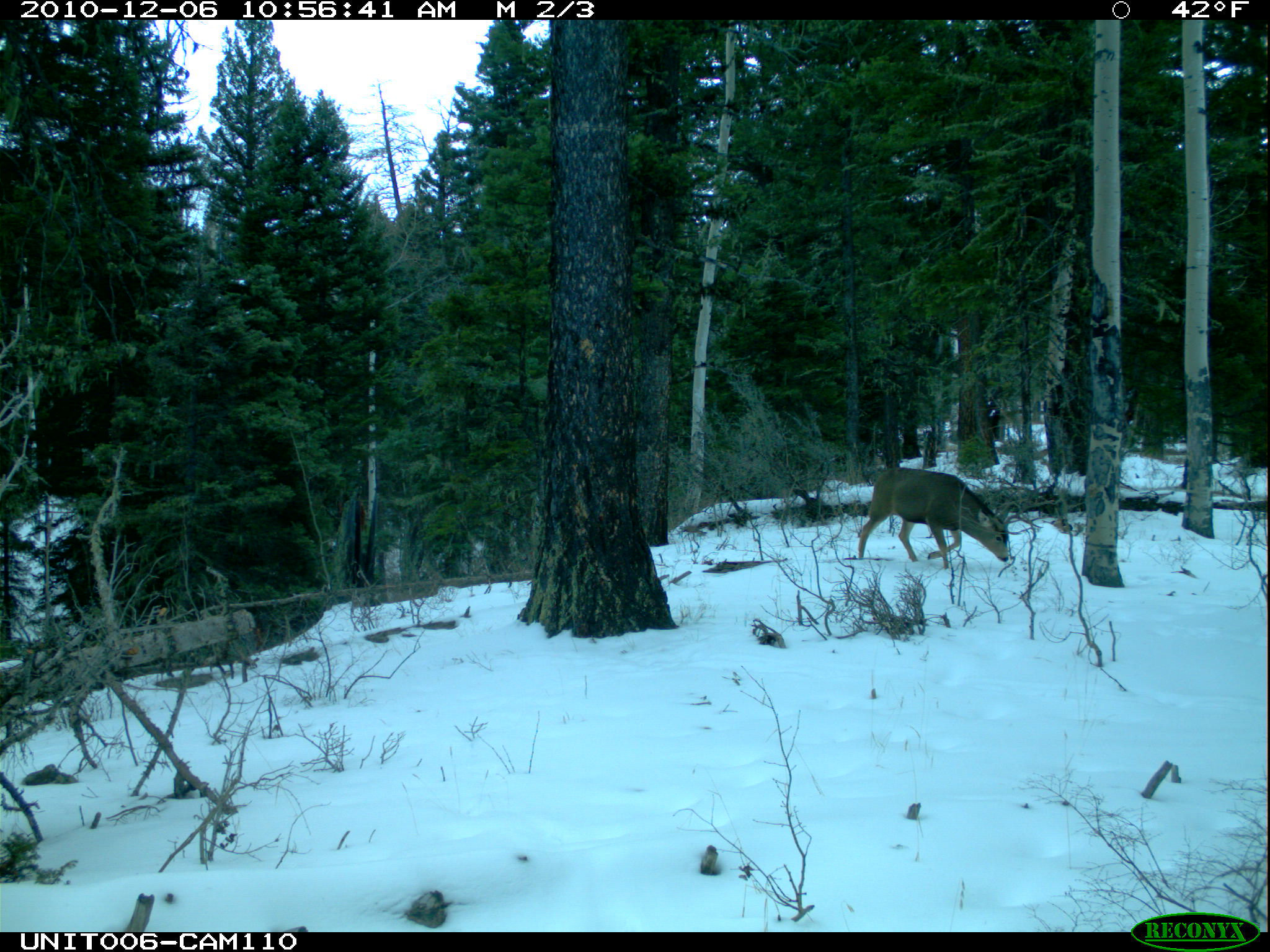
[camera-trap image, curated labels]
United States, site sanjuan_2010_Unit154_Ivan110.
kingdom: Animalia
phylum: Chordata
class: Mammalia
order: Artiodactyla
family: Cervidae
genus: Odocoileus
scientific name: Odocoileus hemionus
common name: mule deer